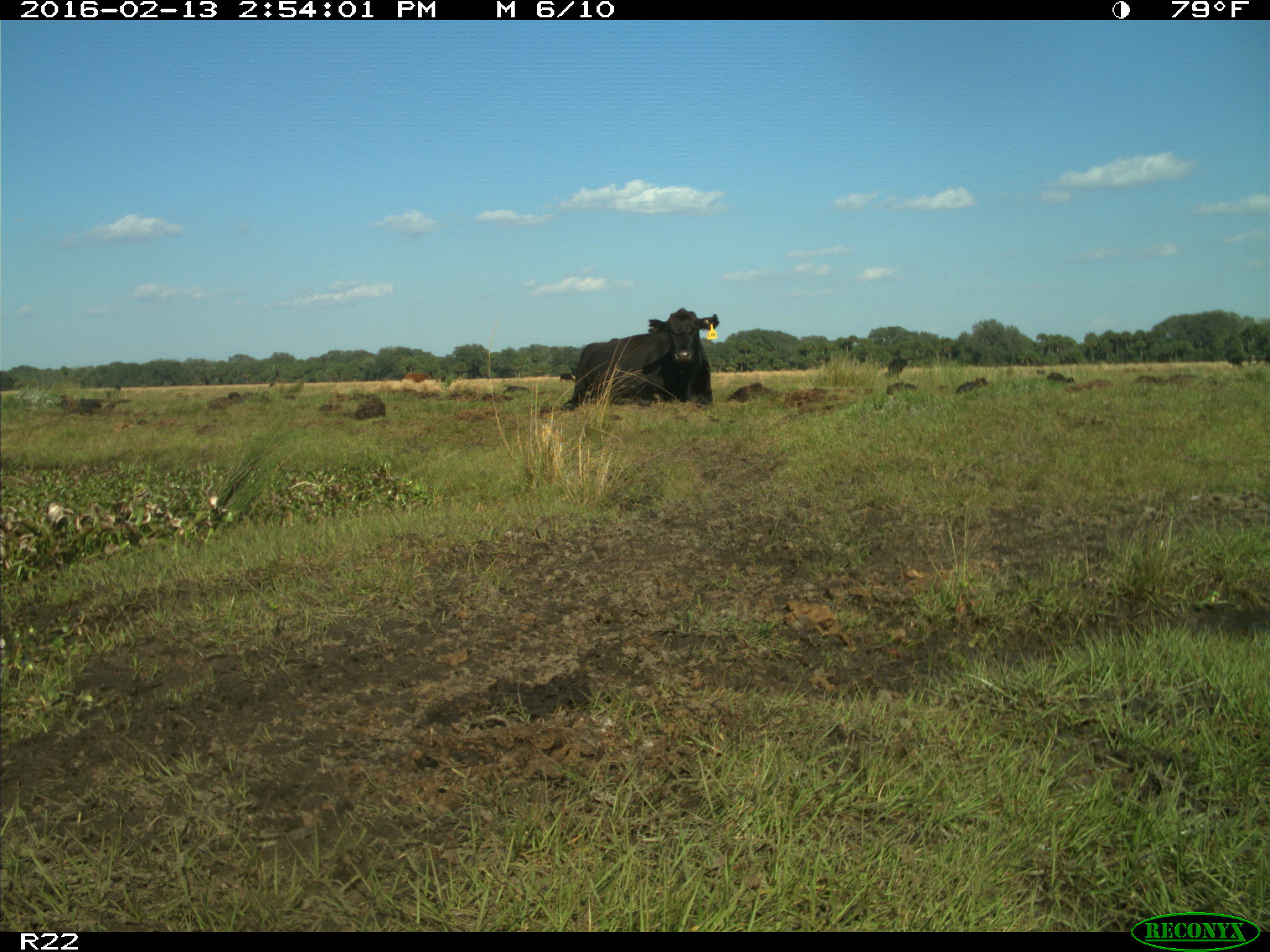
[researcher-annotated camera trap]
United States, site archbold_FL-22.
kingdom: Animalia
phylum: Chordata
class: Mammalia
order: Artiodactyla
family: Bovidae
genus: Bos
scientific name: Bos taurus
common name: domestic cow